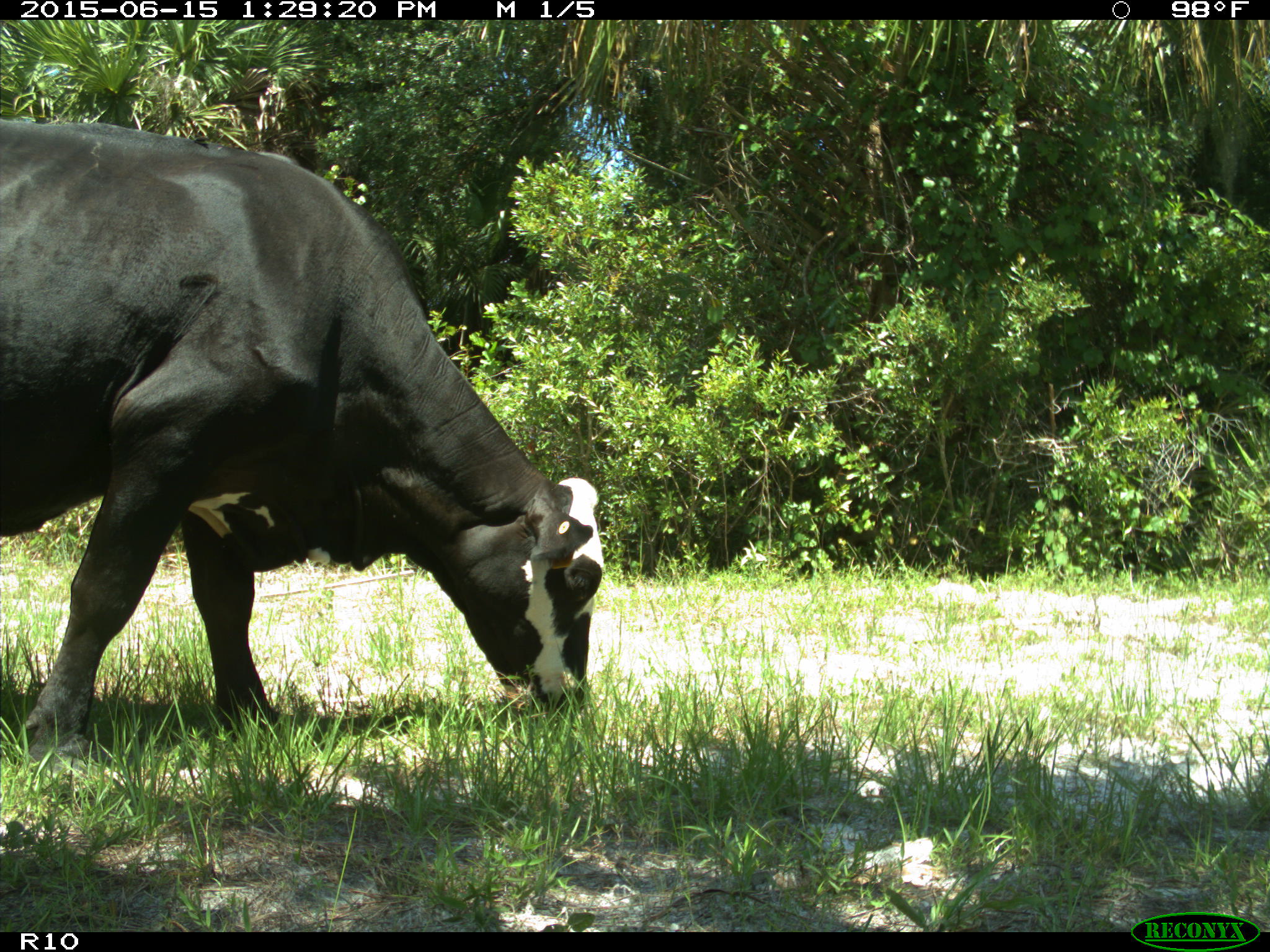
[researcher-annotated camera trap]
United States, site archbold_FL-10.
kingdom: Animalia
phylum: Chordata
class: Mammalia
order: Artiodactyla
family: Bovidae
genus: Bos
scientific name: Bos taurus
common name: domestic cow